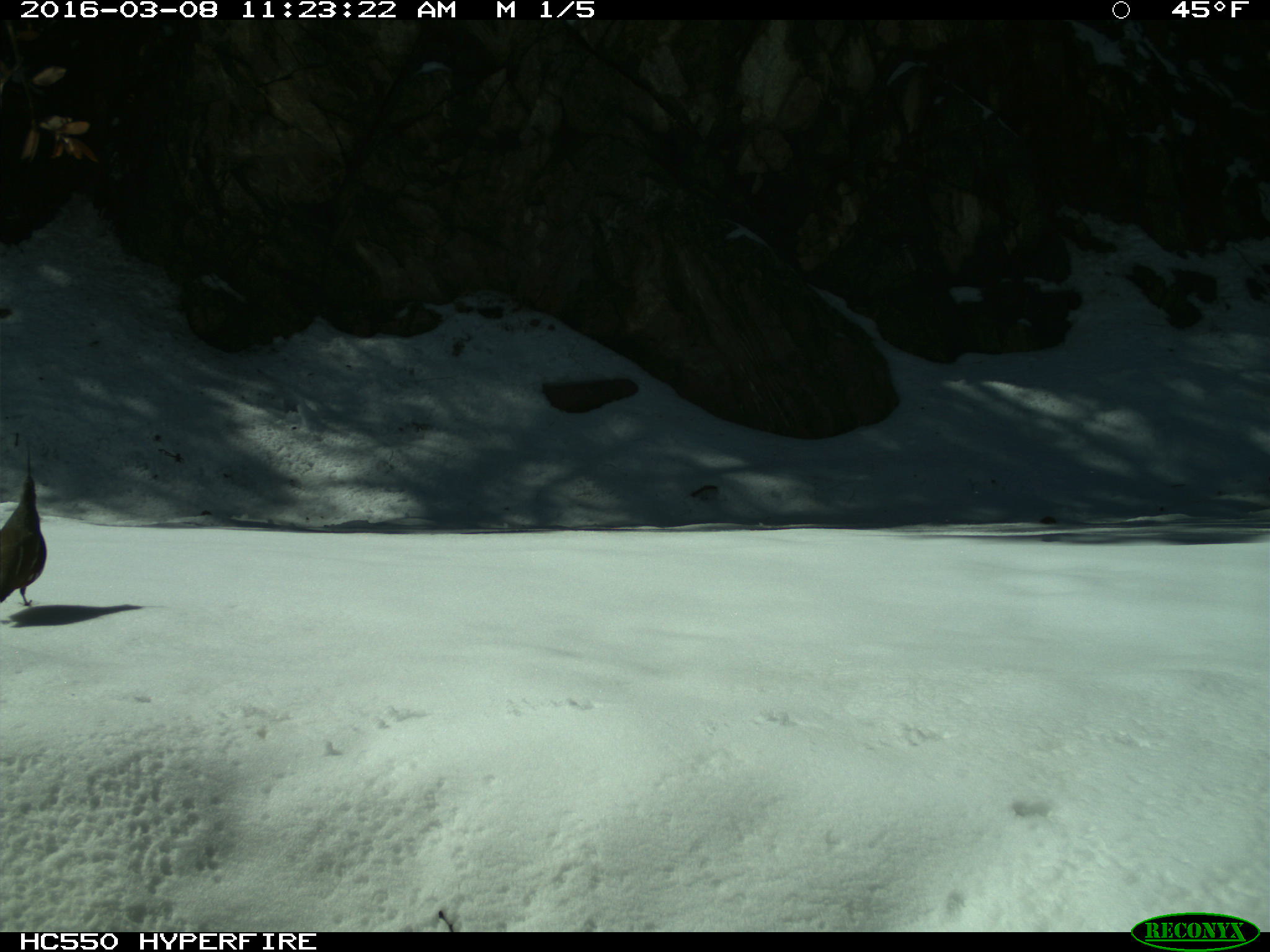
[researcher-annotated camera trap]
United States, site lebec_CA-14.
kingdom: Animalia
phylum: Chordata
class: Aves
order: Galliformes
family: Odontophoridae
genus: Callipepla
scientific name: Callipepla californica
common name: california quail